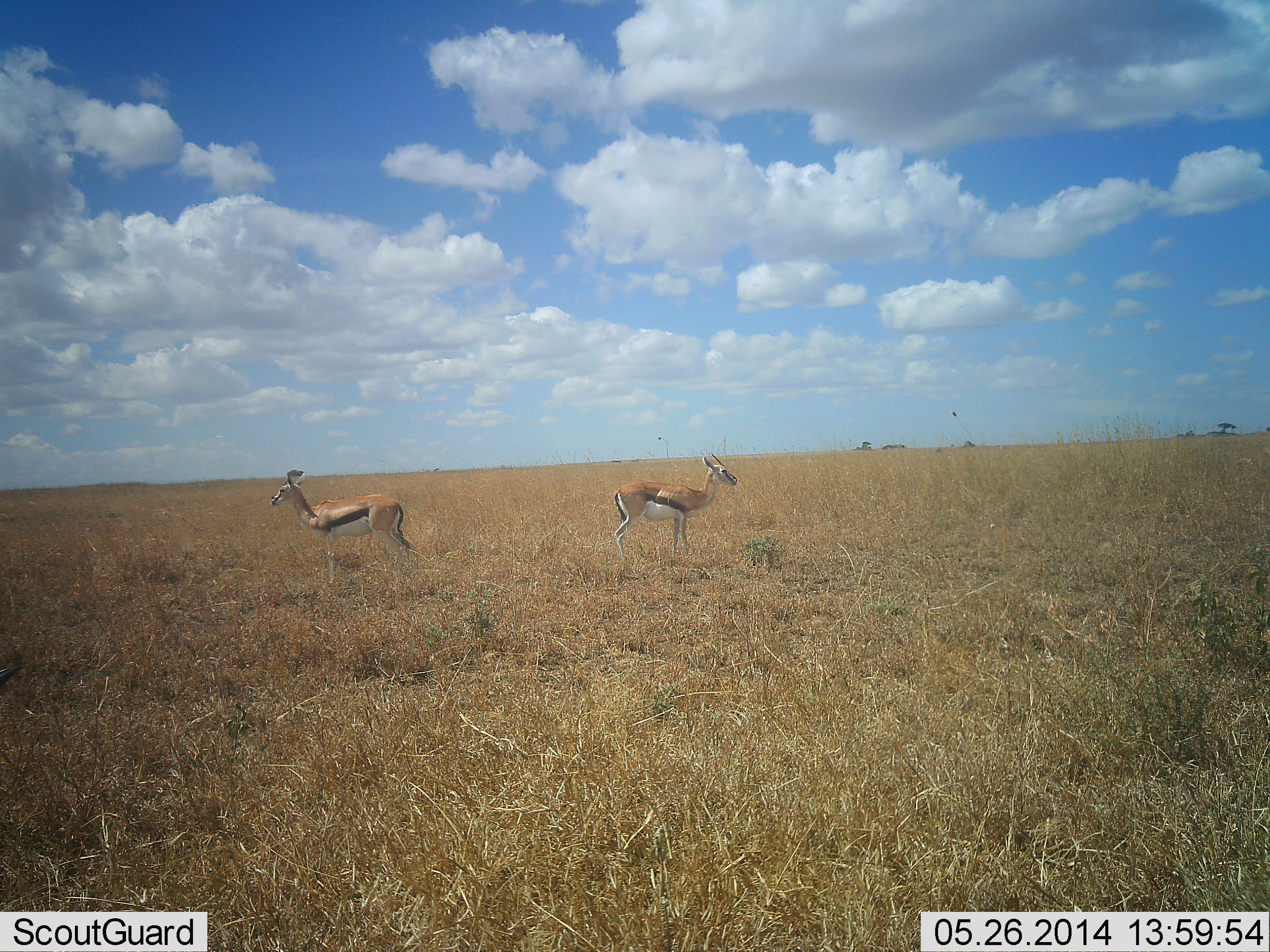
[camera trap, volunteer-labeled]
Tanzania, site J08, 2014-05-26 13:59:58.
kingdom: Animalia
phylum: Chordata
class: Mammalia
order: Artiodactyla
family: Bovidae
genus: Eudorcas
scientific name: Eudorcas thomsonii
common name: thomson's gazelle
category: gazellethomsons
Gazellethomsons (thomson's gazelle) (Eudorcas thomsonii), count 2. Behavior (volunteer vote fractions): standing 90%, resting 0%, moving 10%, interacting 0%. Young present (vote fraction): 0%. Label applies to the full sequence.